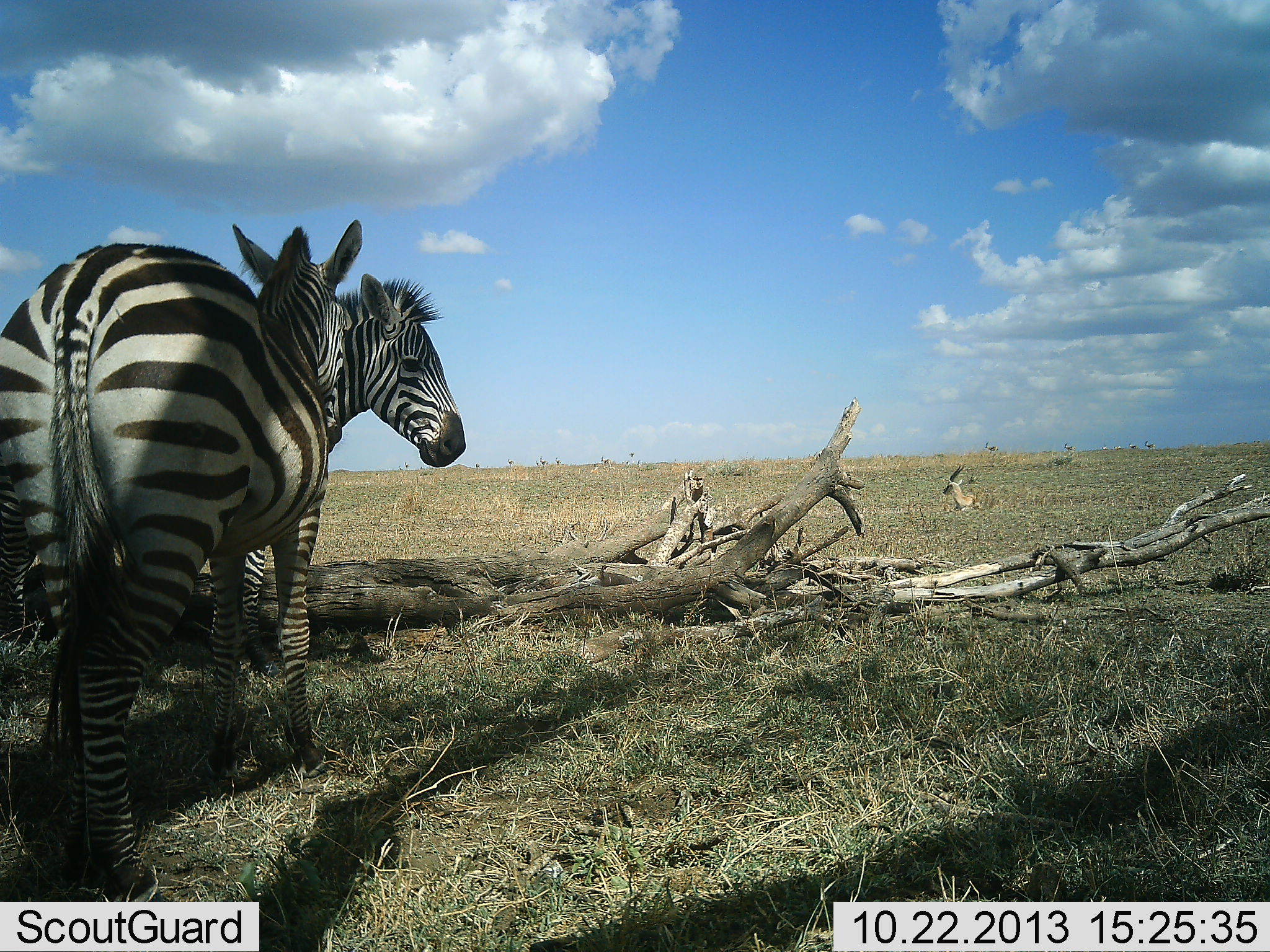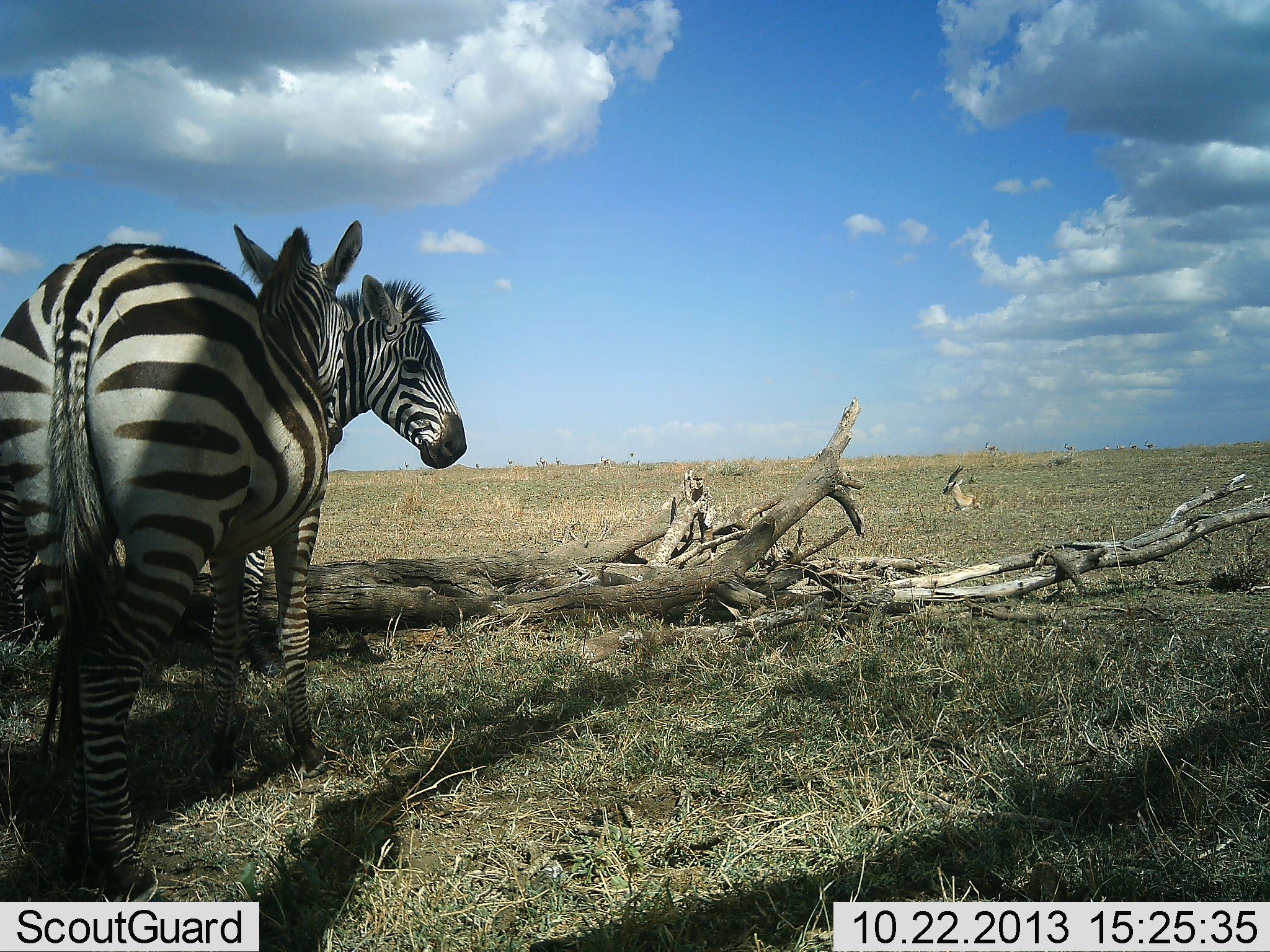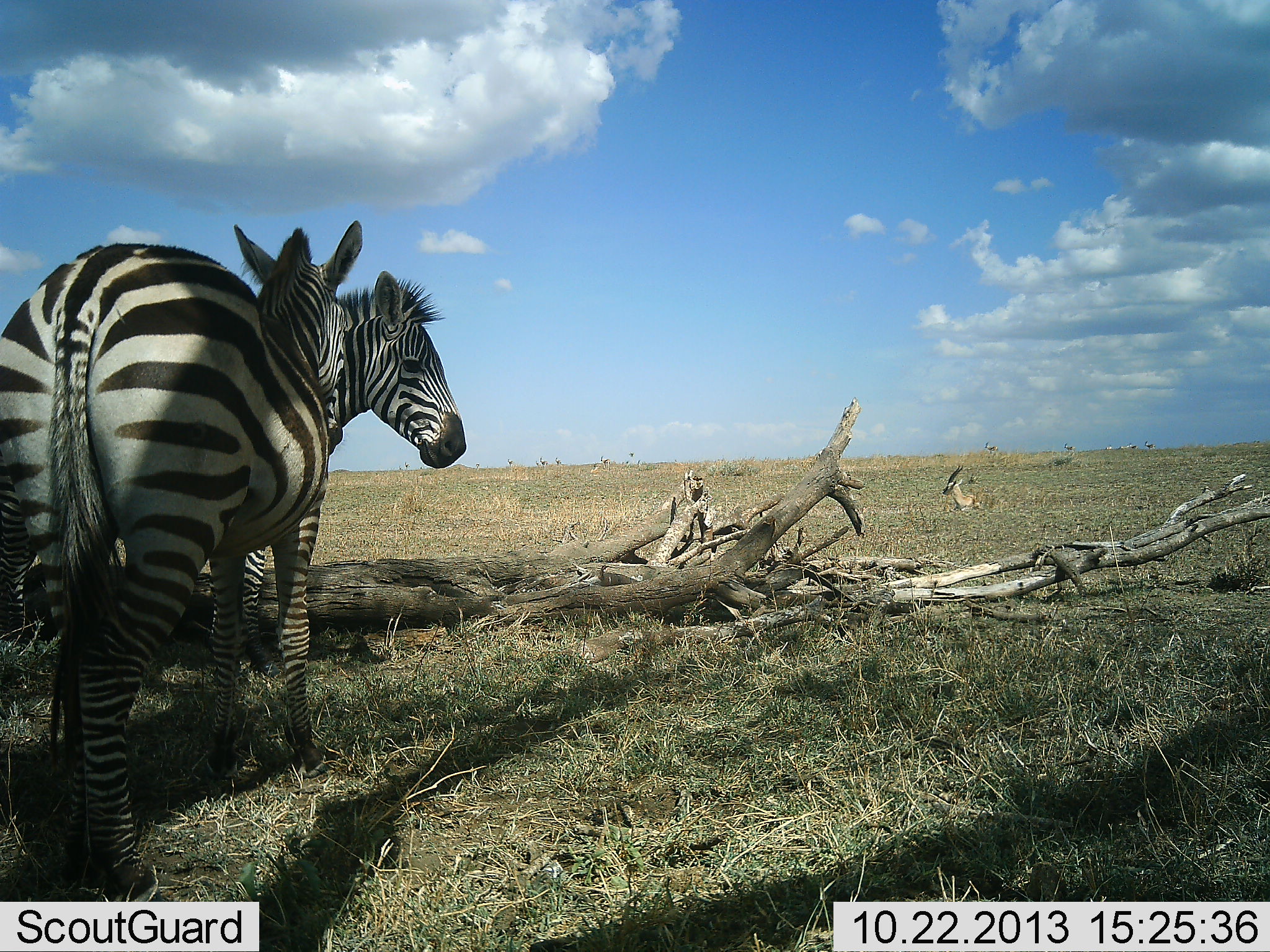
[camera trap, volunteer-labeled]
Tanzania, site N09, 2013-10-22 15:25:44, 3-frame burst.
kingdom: Animalia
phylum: Chordata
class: Mammalia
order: Artiodactyla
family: Bovidae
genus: Nanger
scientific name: Nanger granti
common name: grant's gazelle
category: gazellegrants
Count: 1.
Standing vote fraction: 12%.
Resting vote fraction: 100%.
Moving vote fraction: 12%.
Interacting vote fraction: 0%.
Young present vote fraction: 0%.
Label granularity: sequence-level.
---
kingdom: Animalia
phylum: Chordata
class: Mammalia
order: Perissodactyla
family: Equidae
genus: Equus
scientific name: Equus quagga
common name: plains zebra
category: zebra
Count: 2.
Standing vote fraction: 96%.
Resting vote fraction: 4%.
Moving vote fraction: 0%.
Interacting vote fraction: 0%.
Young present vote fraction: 0%.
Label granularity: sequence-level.